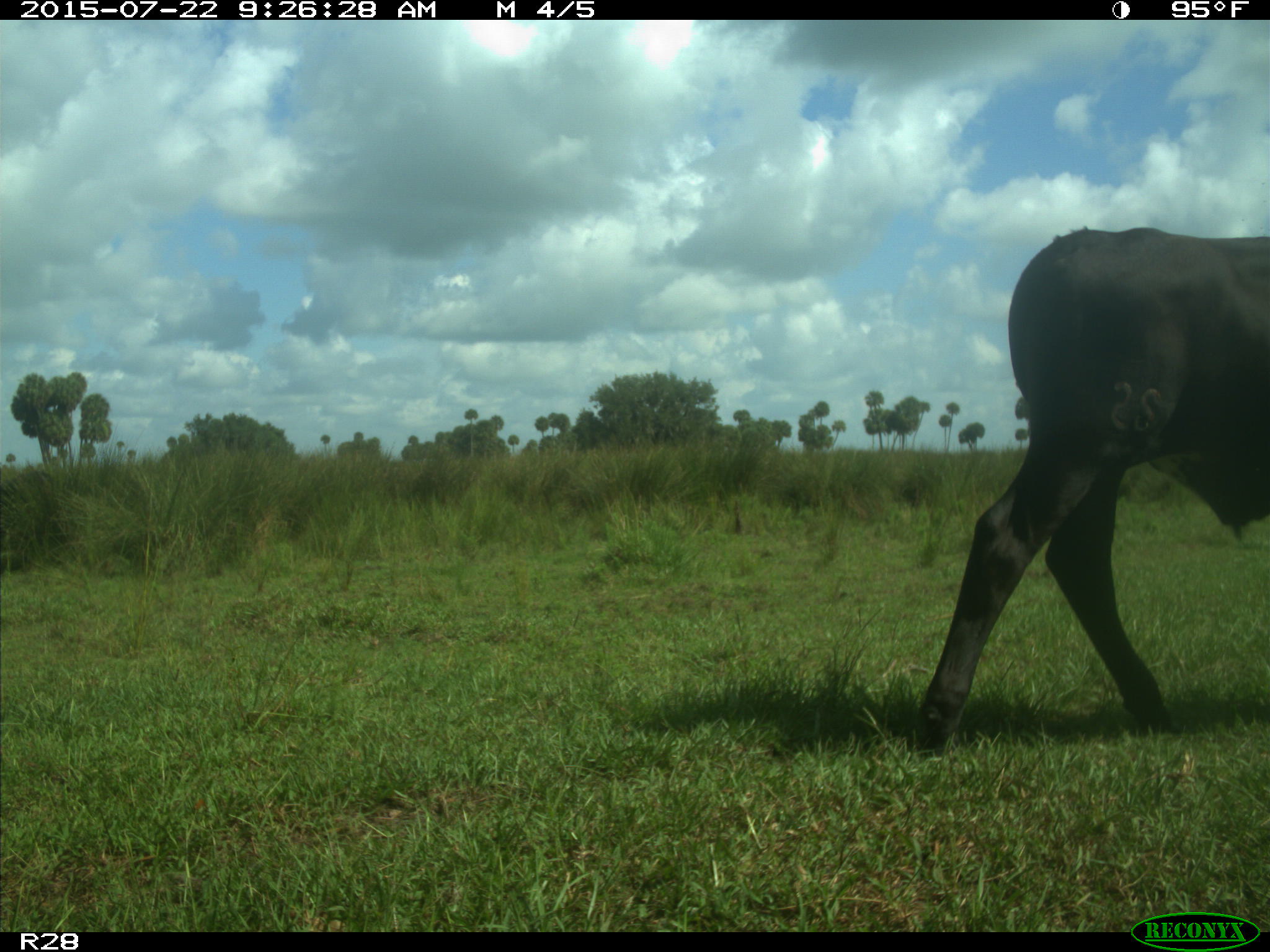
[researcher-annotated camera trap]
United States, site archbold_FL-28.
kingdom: Animalia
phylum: Chordata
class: Mammalia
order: Artiodactyla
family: Bovidae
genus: Bos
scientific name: Bos taurus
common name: domestic cow